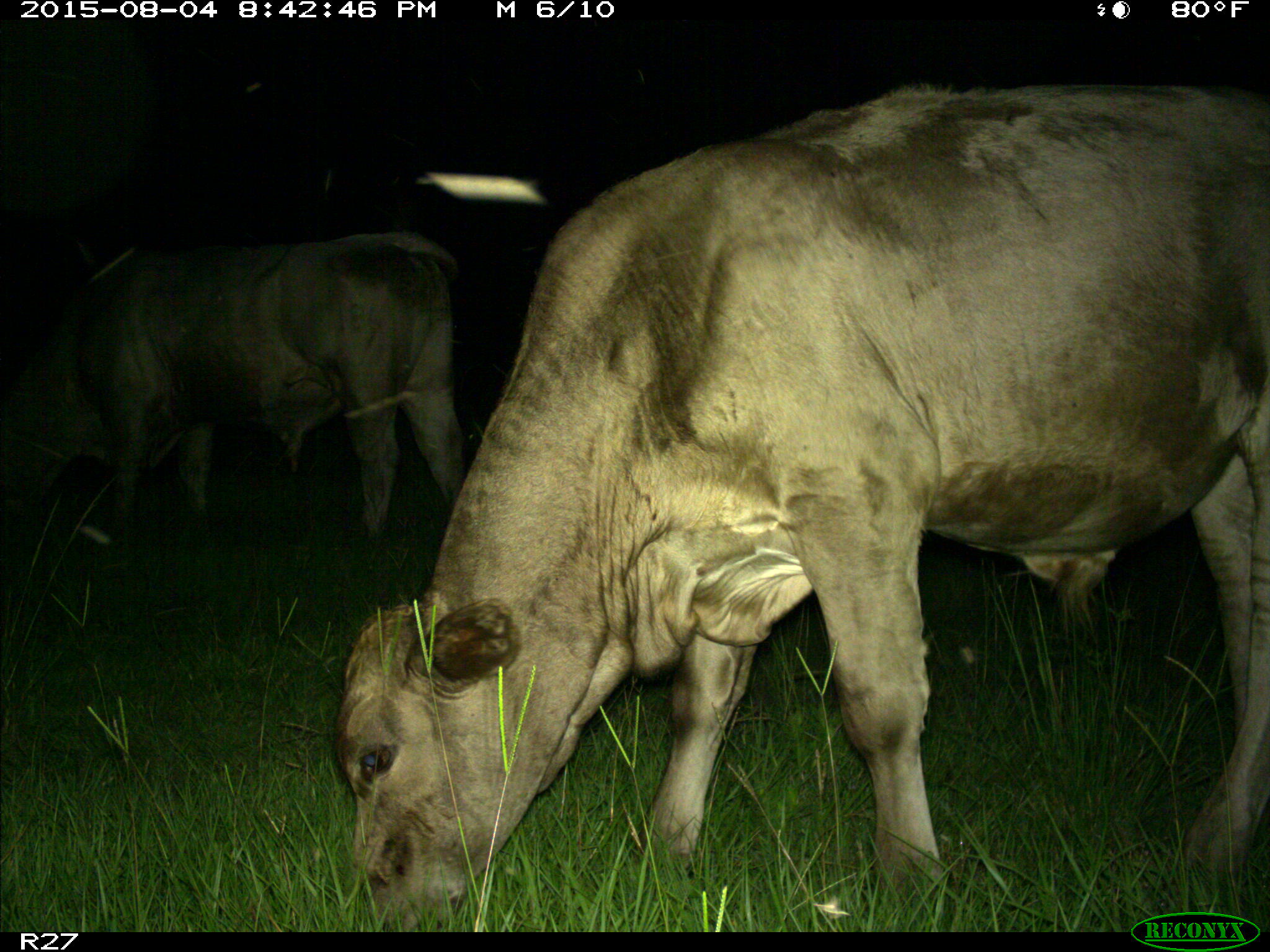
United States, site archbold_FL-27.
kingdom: Animalia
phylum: Chordata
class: Mammalia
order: Artiodactyla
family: Bovidae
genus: Bos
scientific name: Bos taurus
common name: domestic cow